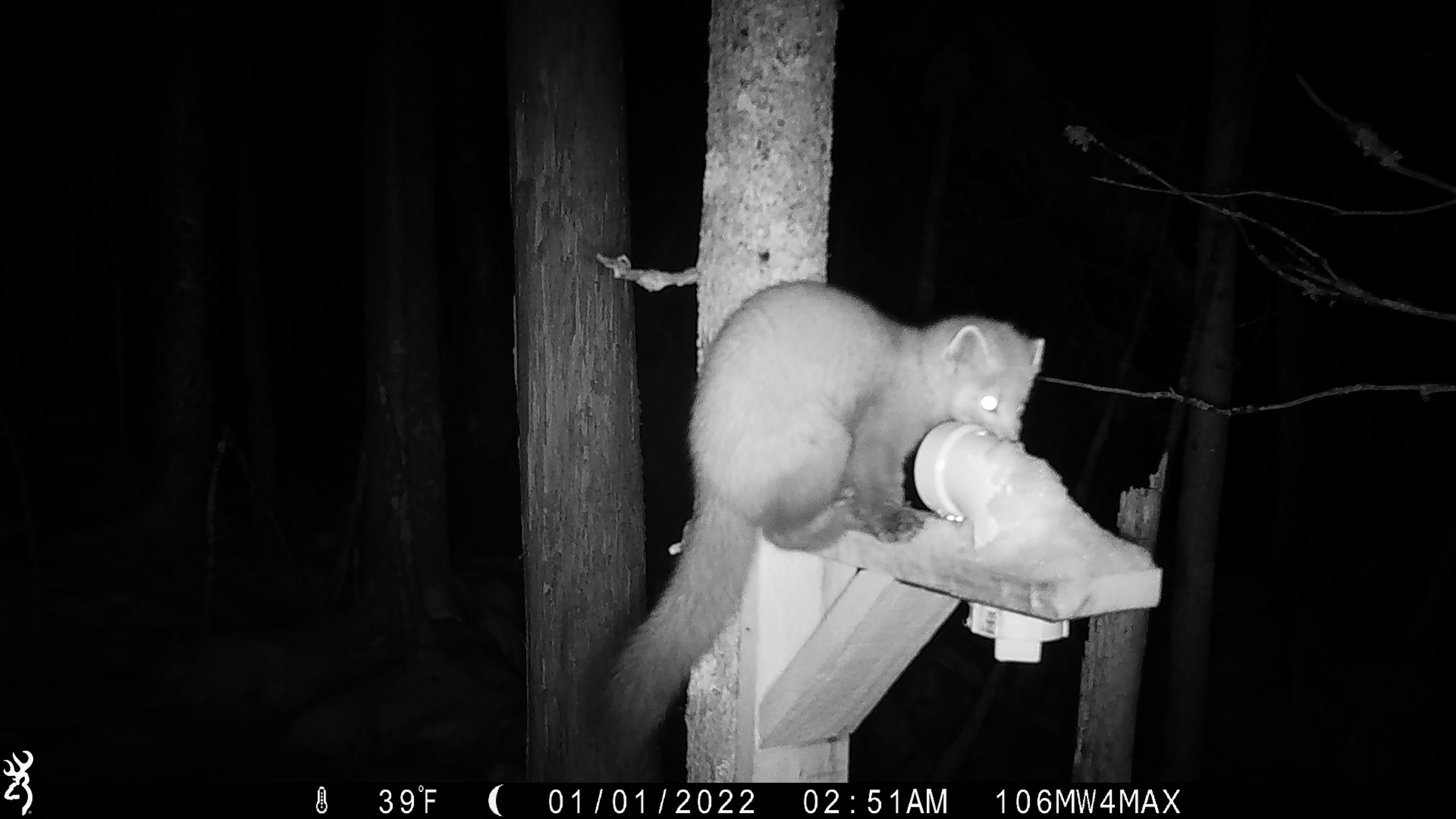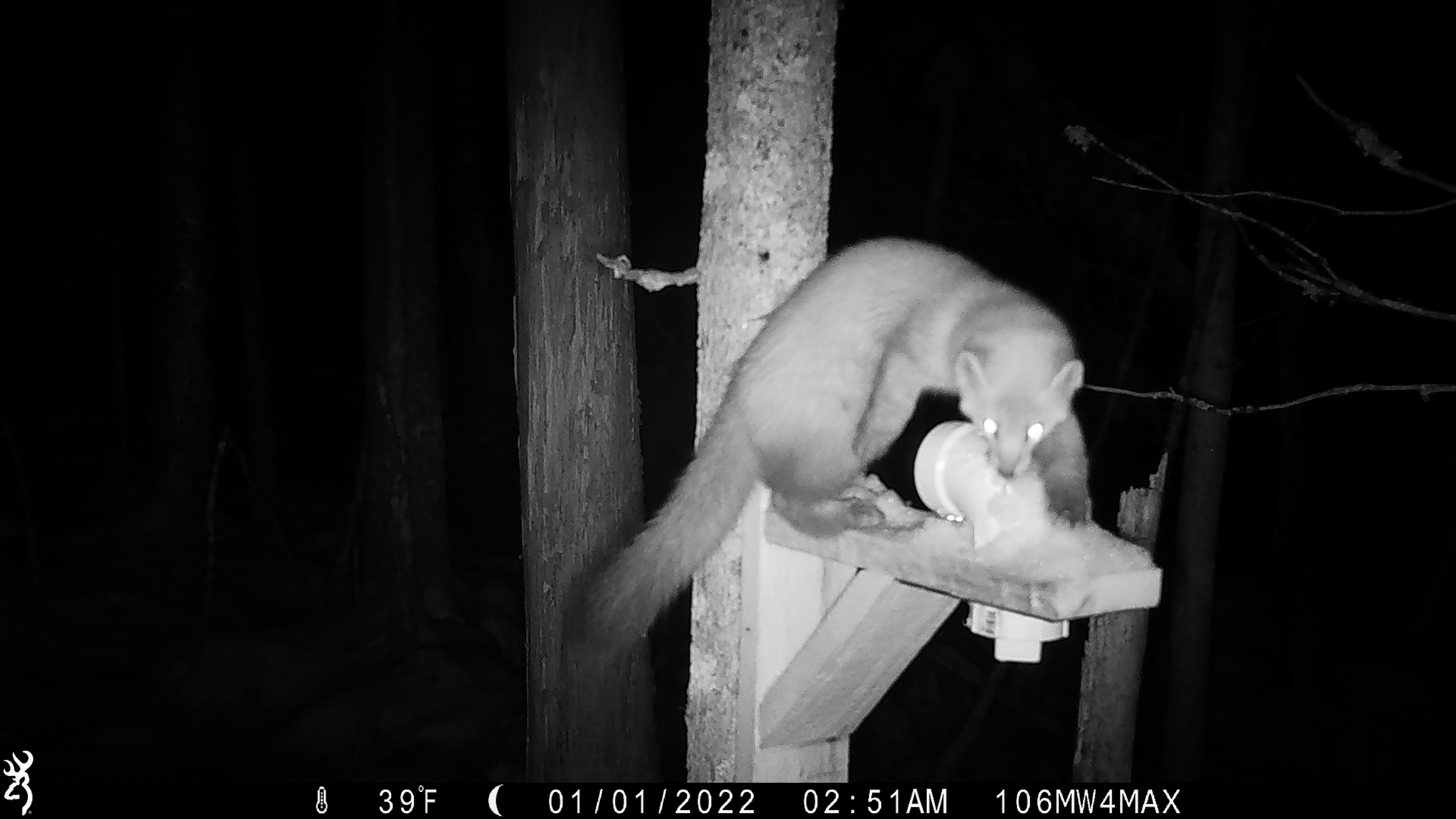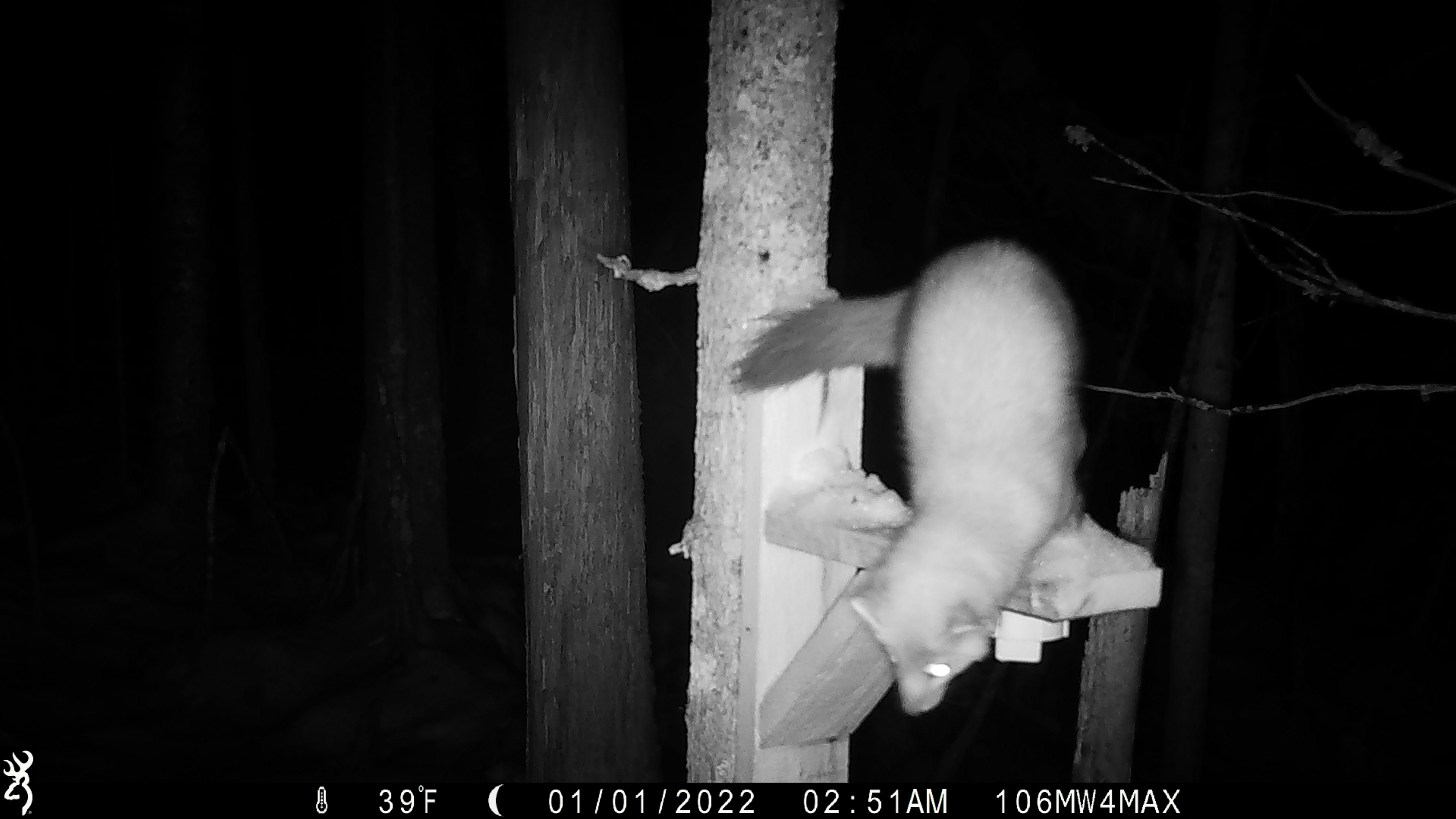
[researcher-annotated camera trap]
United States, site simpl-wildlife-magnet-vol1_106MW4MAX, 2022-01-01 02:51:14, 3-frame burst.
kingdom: Animalia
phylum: Chordata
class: Mammalia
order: Carnivora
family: Mustelidae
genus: Martes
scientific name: Martes americana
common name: american marten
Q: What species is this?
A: American marten (Martes americana).